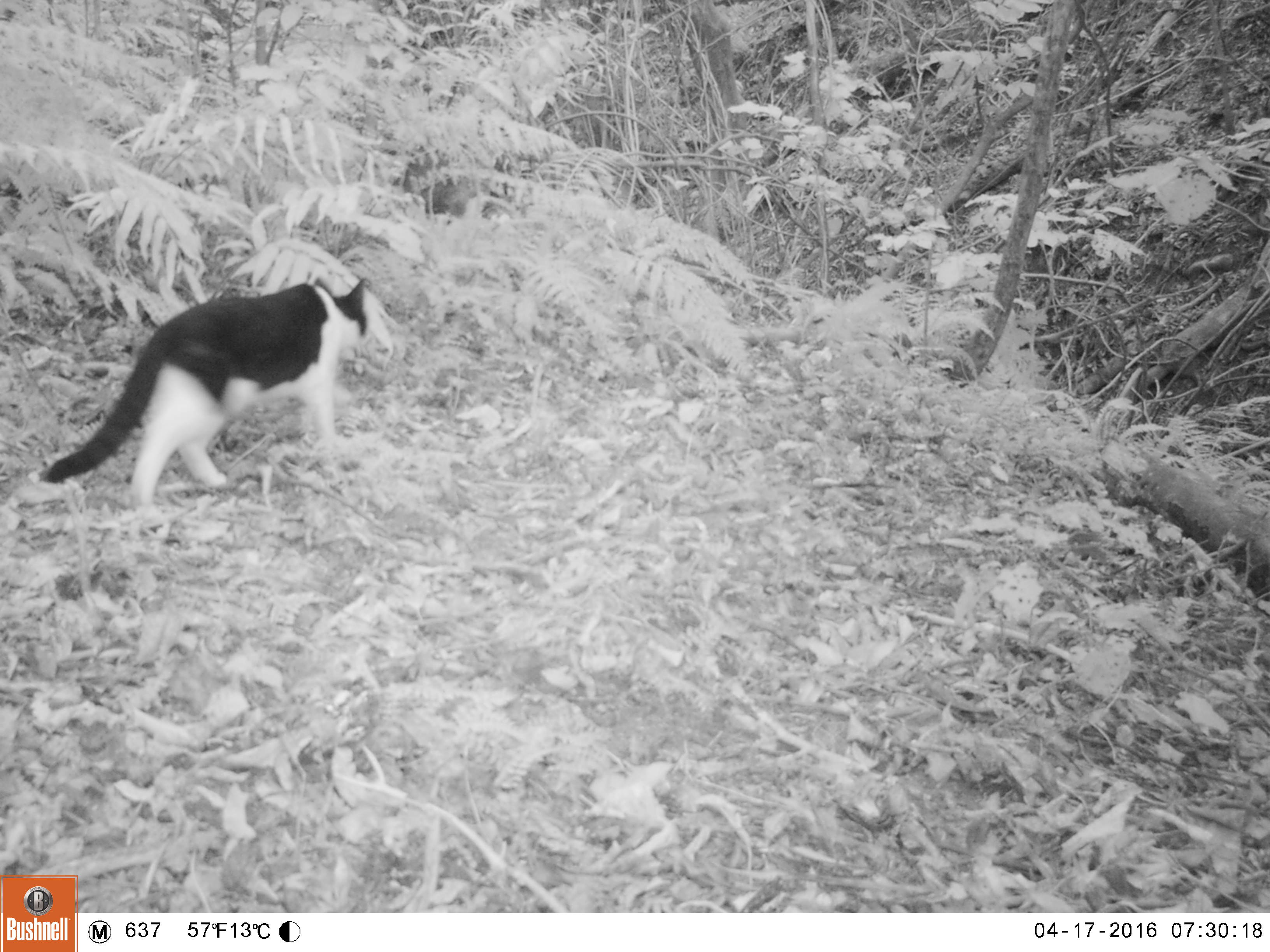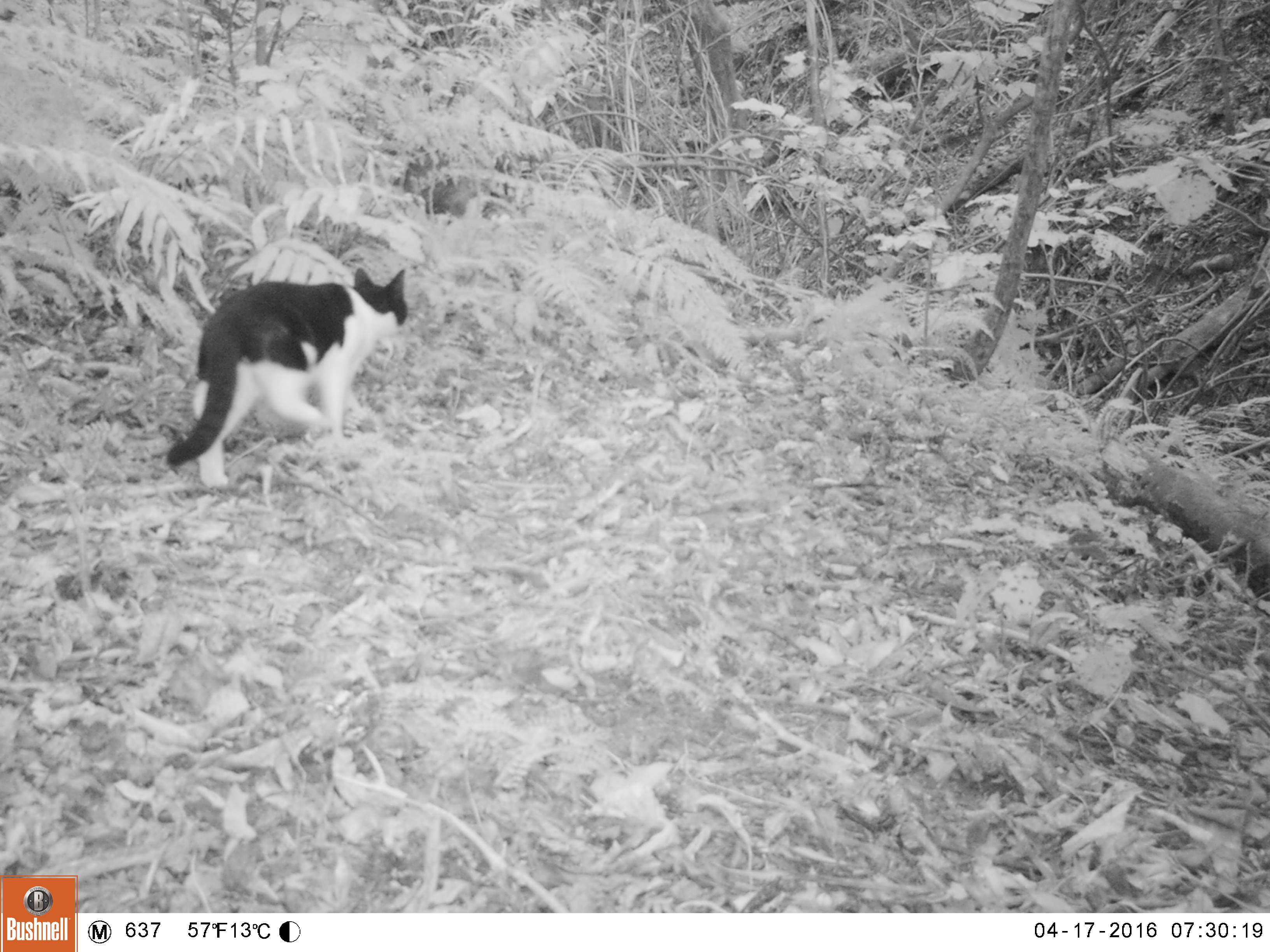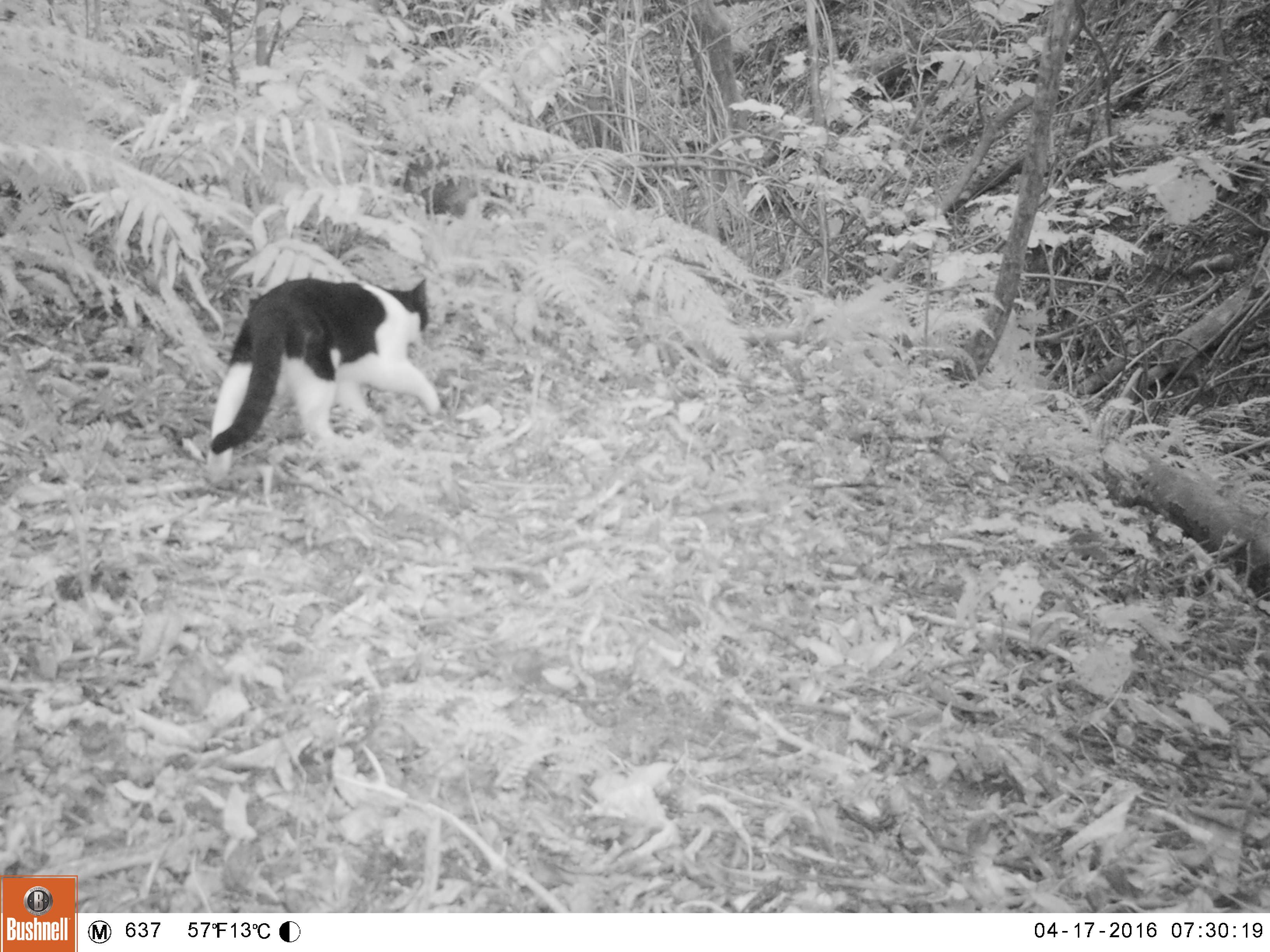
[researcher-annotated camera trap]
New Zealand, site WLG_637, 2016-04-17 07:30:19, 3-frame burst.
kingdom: Animalia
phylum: Chordata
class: Mammalia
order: Carnivora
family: Felidae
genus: Felis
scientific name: Felis catus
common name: domestic cat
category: cat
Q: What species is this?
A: Cat (domestic cat) (Felis catus).